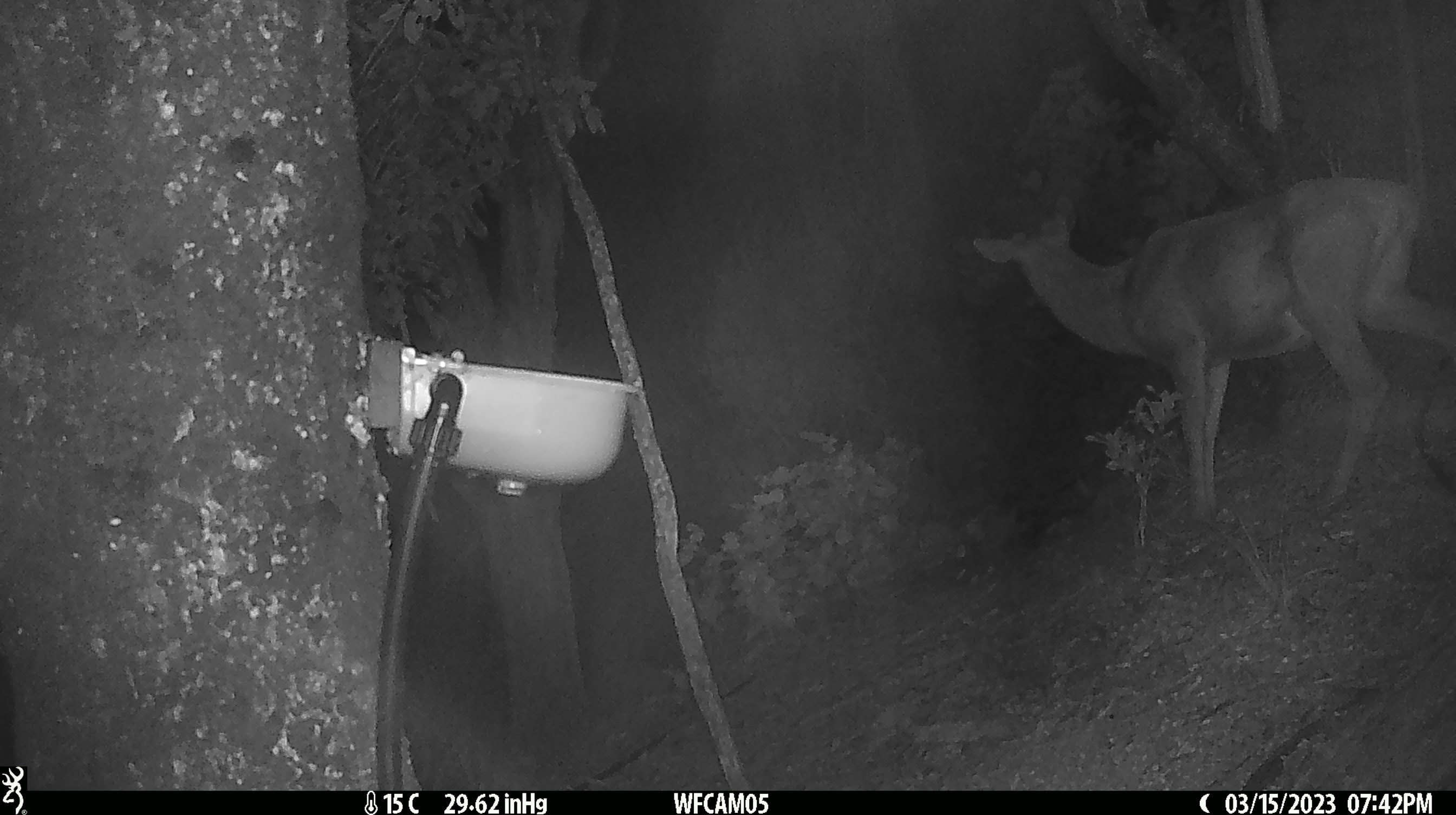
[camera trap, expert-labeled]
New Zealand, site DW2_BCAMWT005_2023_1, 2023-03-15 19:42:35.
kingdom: Animalia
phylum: Chordata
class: Mammalia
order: Artiodactyla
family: Cervidae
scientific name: Cervidae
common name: deer